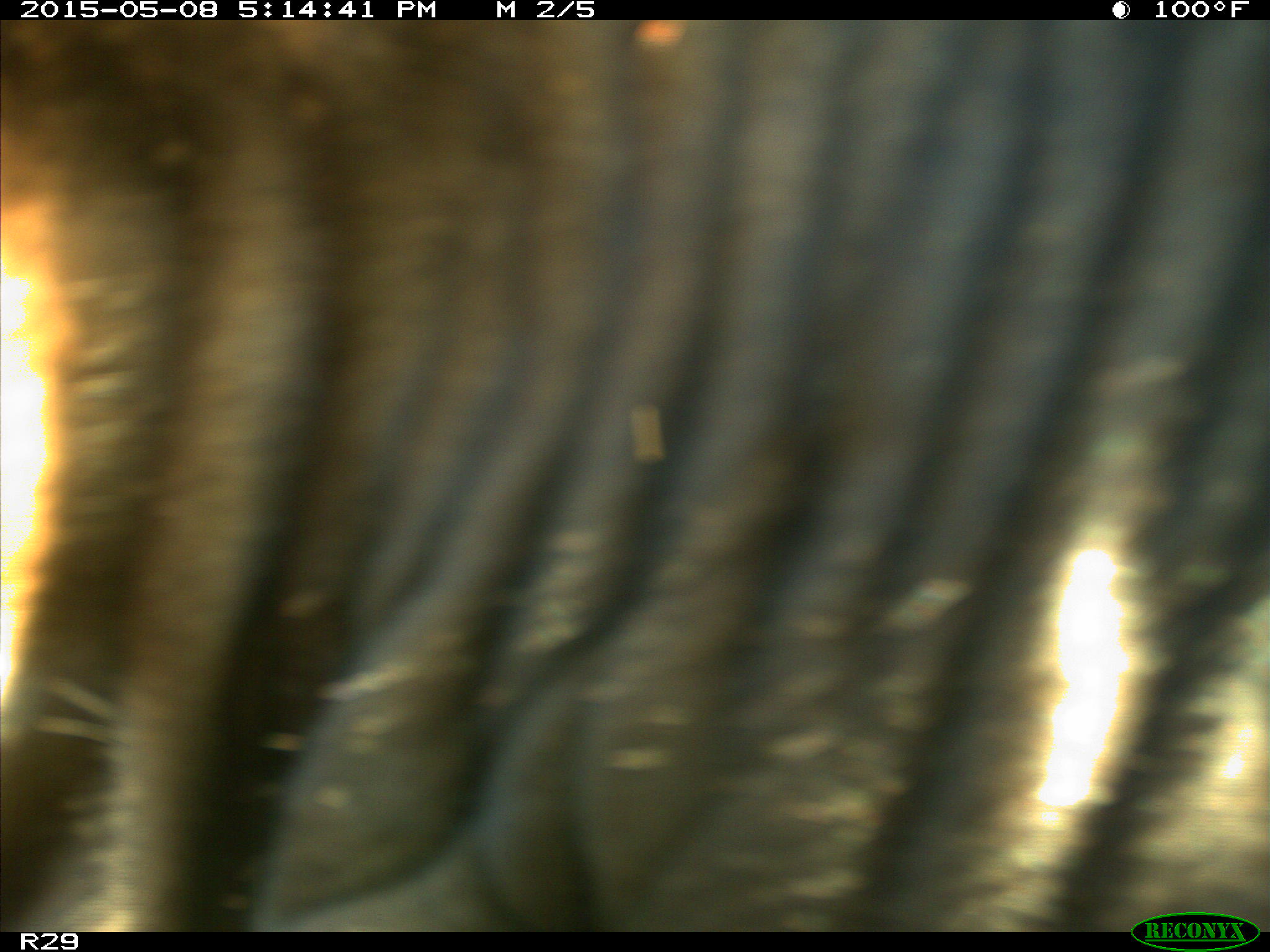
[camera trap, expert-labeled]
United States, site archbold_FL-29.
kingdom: Animalia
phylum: Chordata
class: Mammalia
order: Artiodactyla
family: Bovidae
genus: Bos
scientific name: Bos taurus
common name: domestic cow